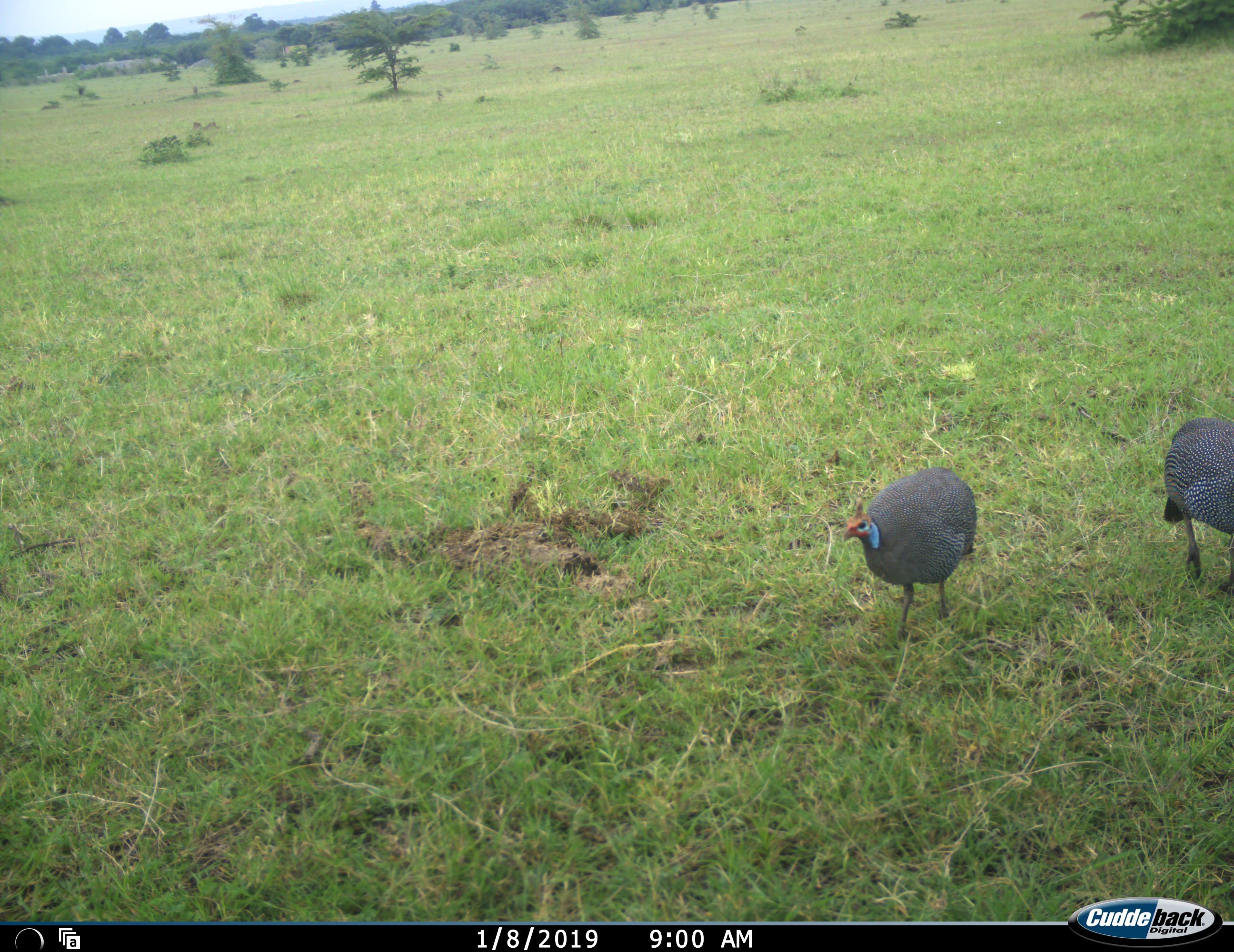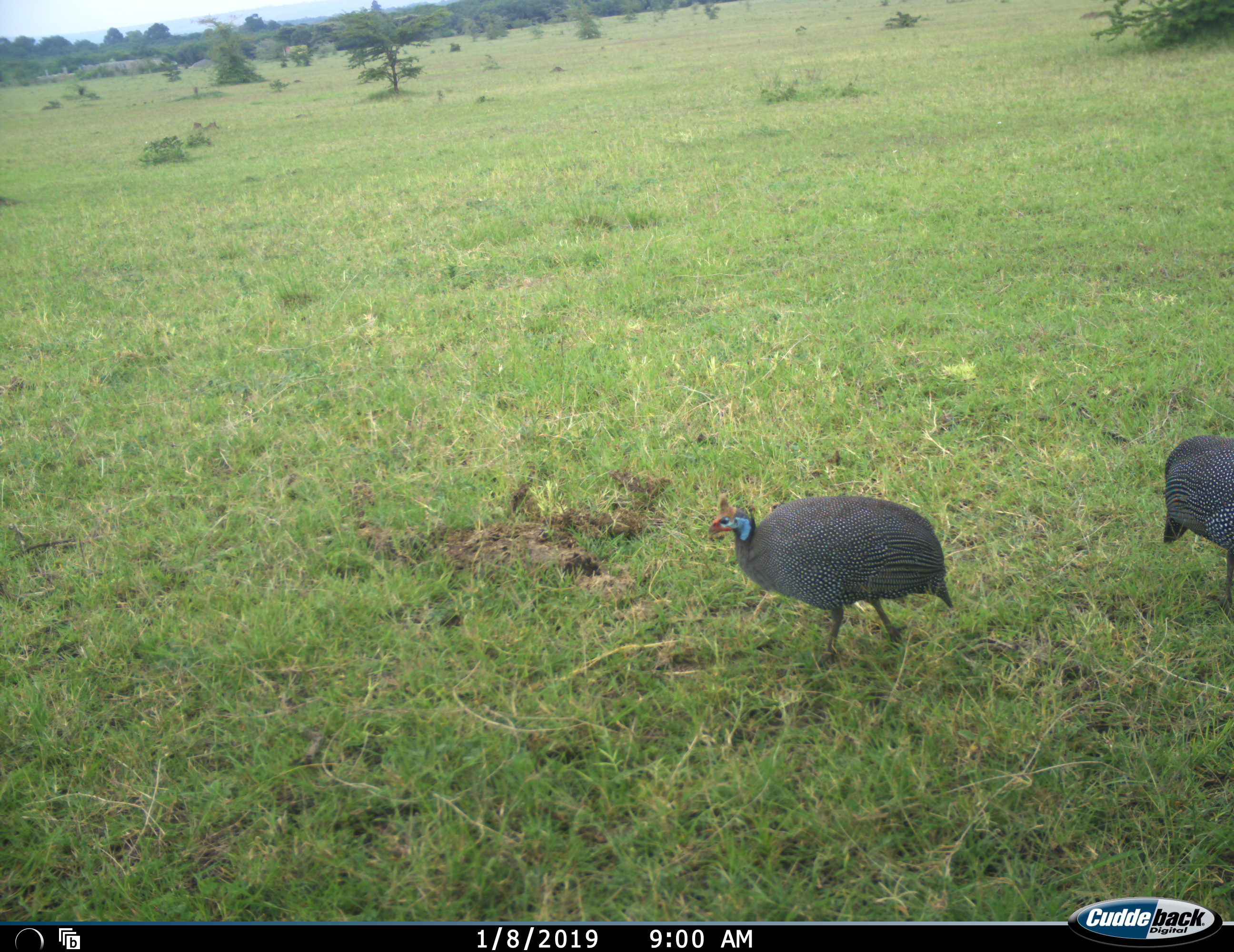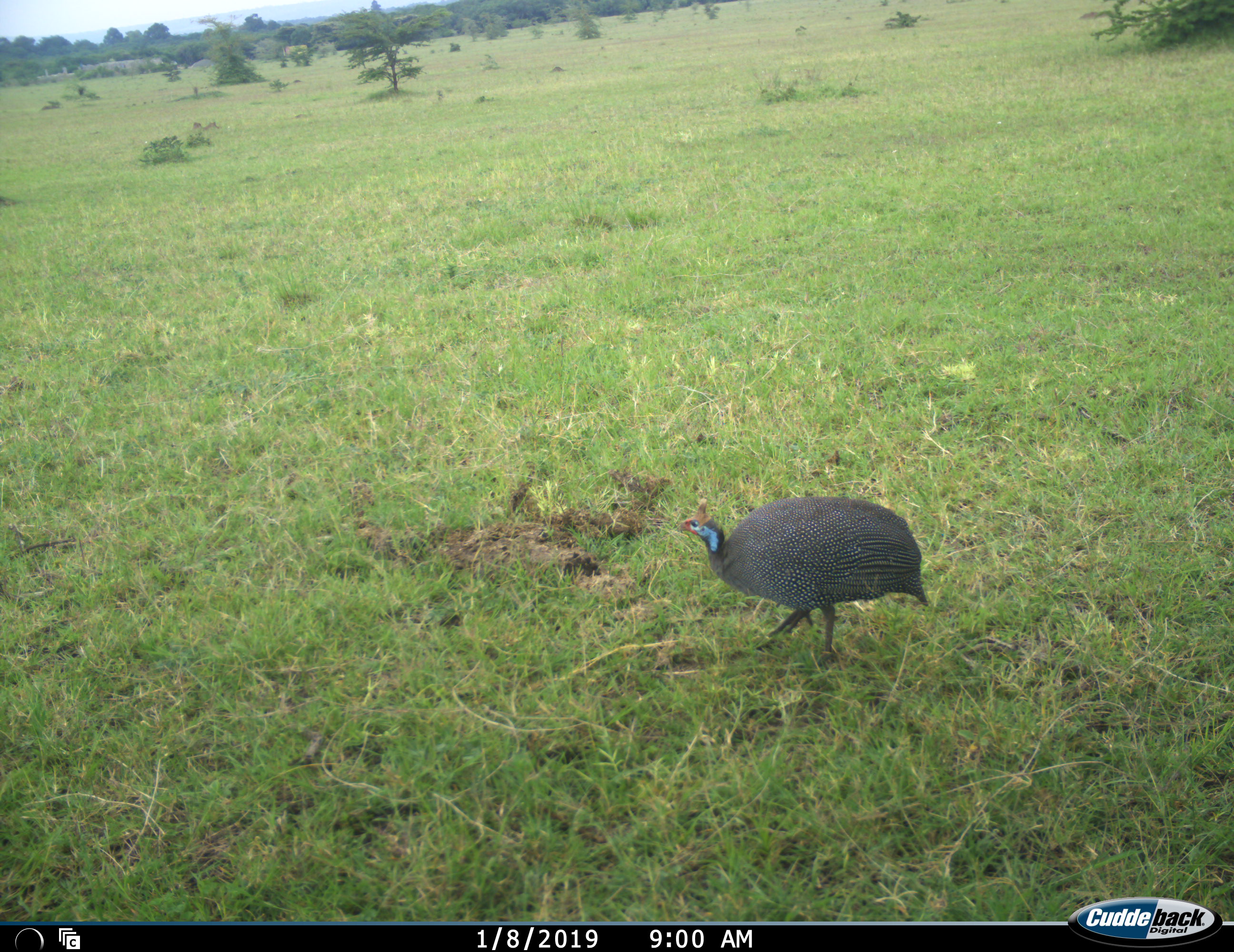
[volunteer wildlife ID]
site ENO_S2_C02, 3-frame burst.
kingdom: Animalia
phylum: Chordata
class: Aves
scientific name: Aves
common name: bird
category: birdother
Birdother (bird) (Aves), count 2. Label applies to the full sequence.